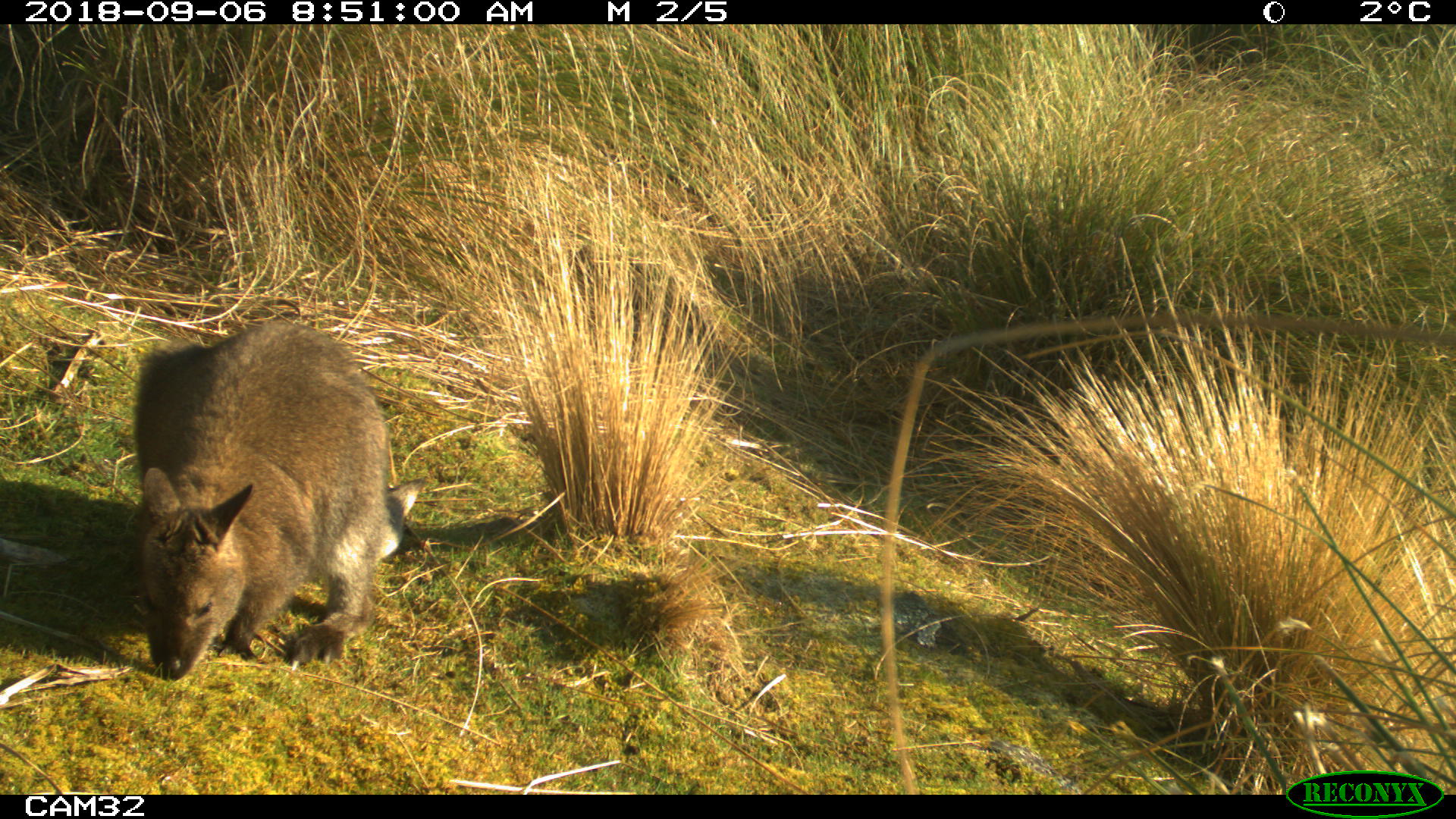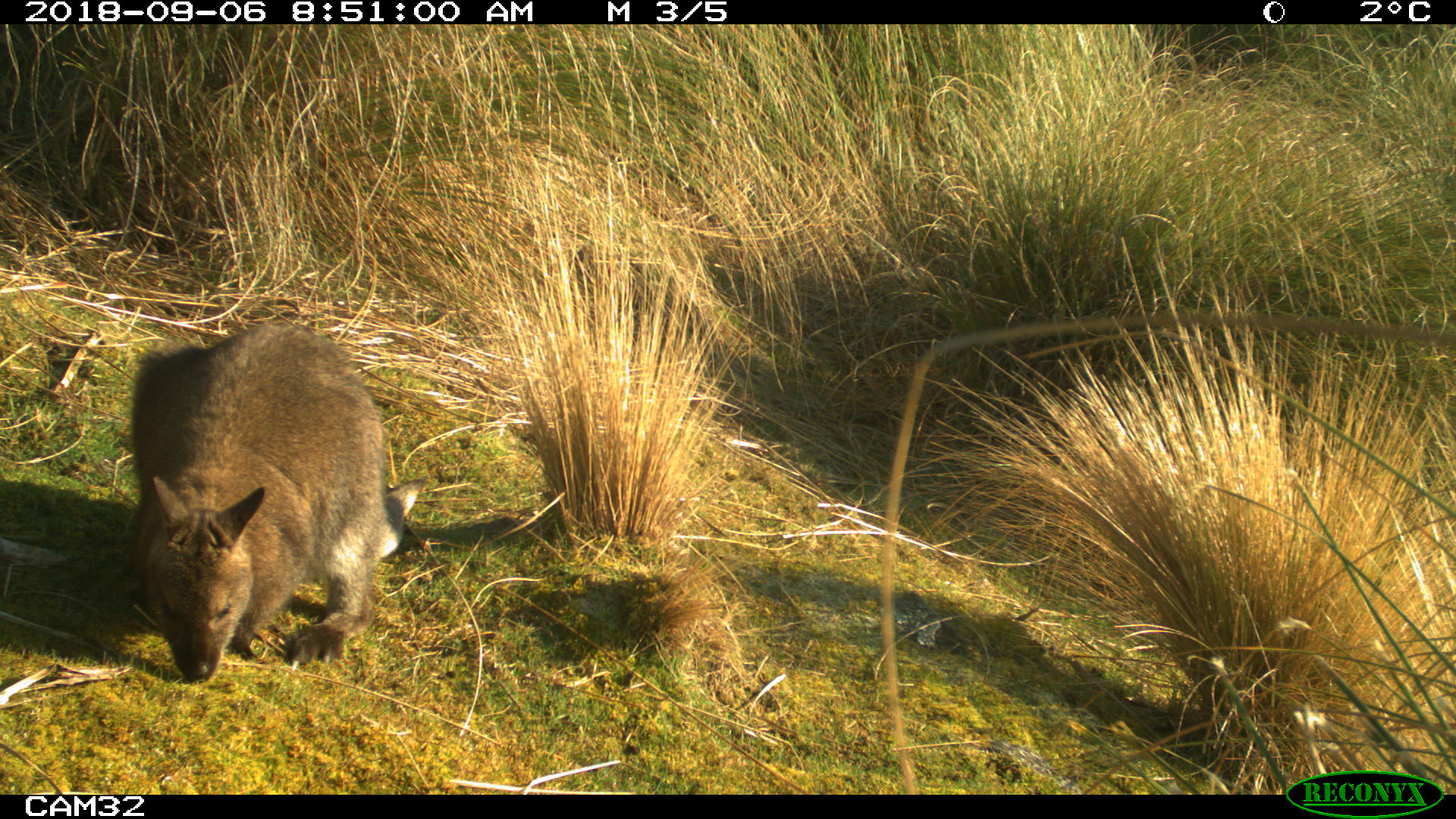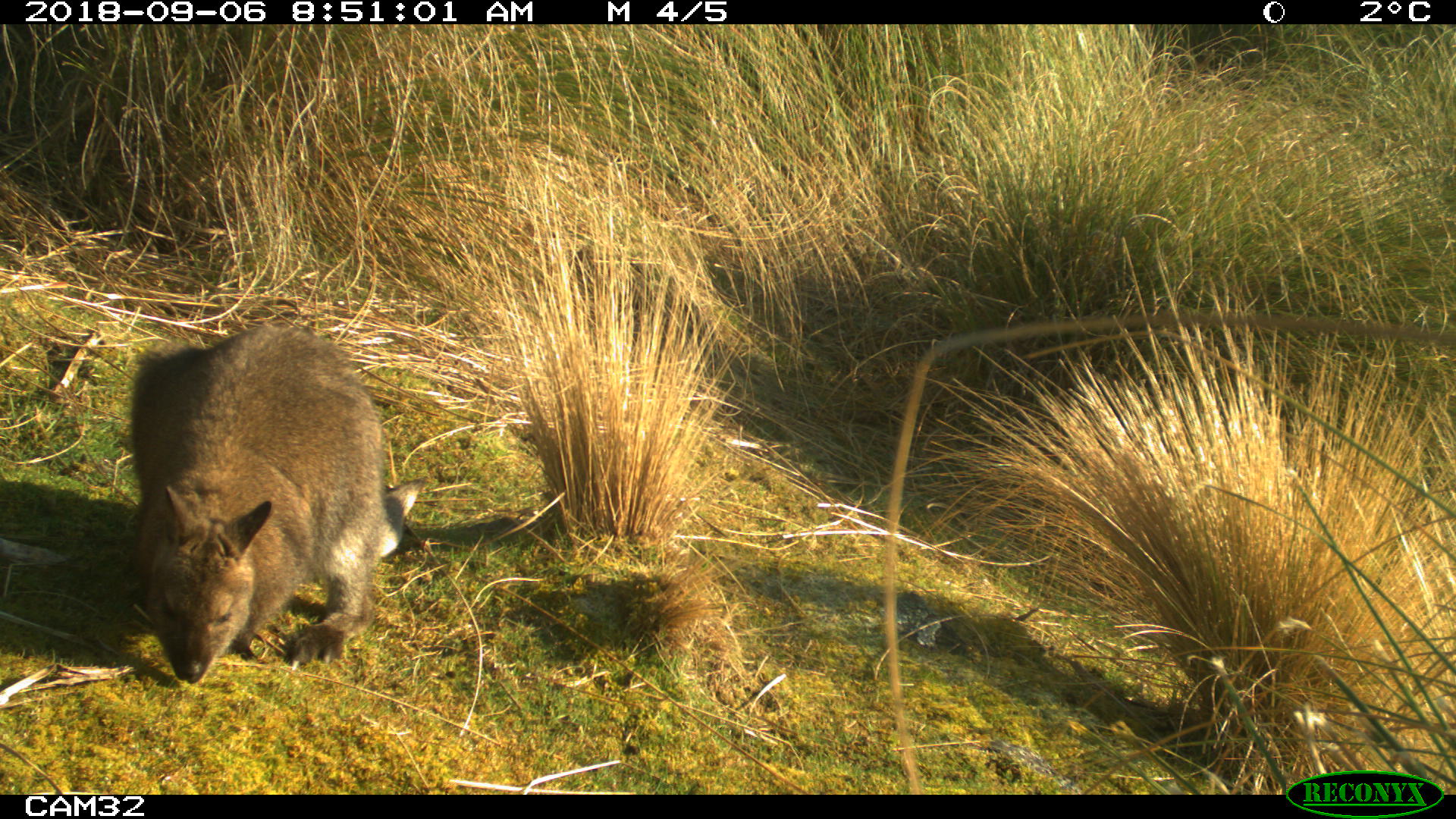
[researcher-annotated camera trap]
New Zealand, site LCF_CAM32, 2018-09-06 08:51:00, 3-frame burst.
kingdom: Animalia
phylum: Chordata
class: Mammalia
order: Diprotodontia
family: Macropodidae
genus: Notamacropus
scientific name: Notamacropus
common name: wallaby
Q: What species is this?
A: Wallaby (Notamacropus).